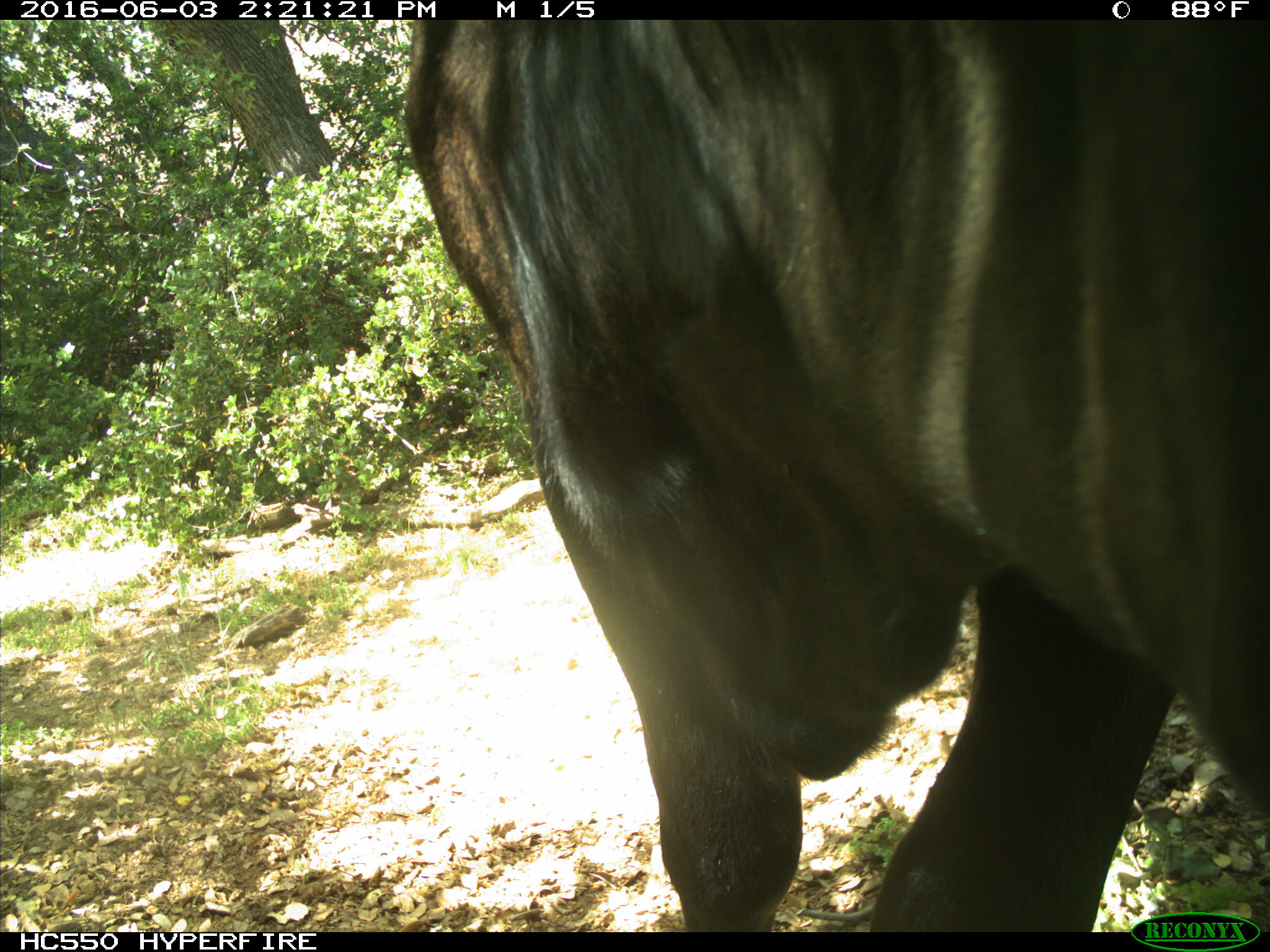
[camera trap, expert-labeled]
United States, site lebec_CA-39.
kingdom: Animalia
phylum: Chordata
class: Mammalia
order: Artiodactyla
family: Bovidae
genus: Bos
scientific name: Bos taurus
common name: domestic cow